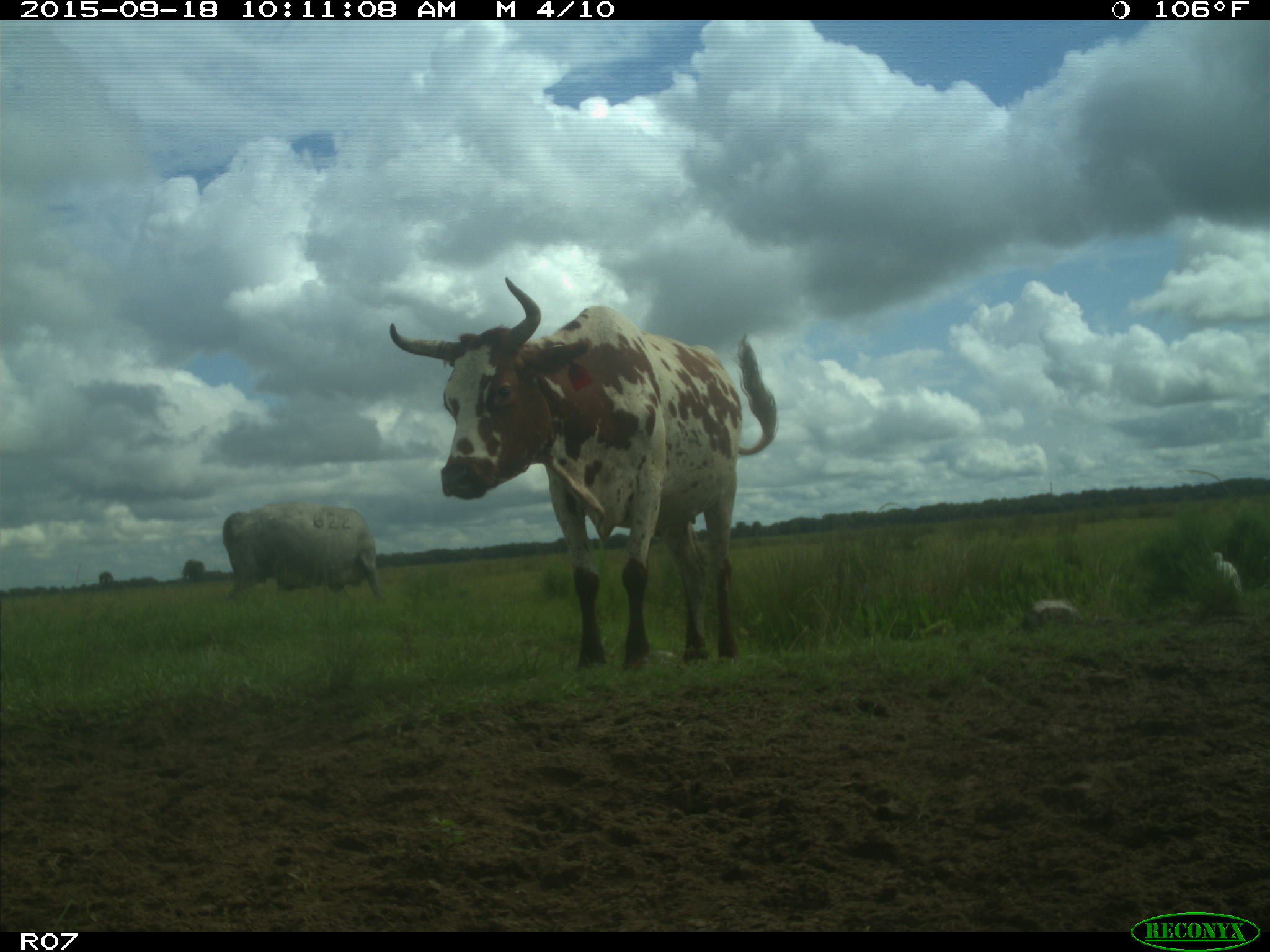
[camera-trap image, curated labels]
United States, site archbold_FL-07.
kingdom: Animalia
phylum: Chordata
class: Mammalia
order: Artiodactyla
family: Bovidae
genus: Bos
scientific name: Bos taurus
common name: domestic cow